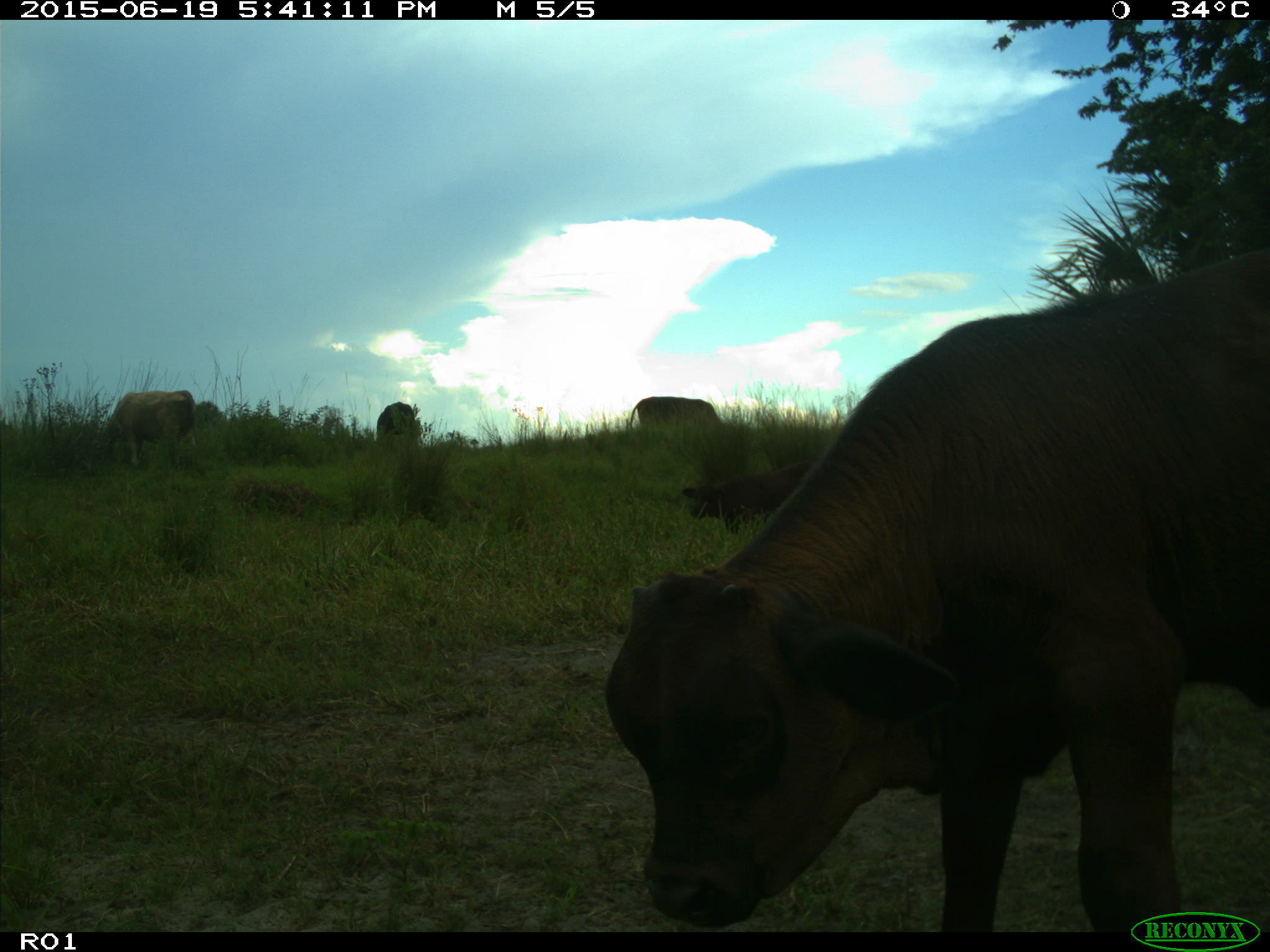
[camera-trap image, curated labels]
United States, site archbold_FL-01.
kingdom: Animalia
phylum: Chordata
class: Mammalia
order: Artiodactyla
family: Bovidae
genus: Bos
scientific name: Bos taurus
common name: domestic cow